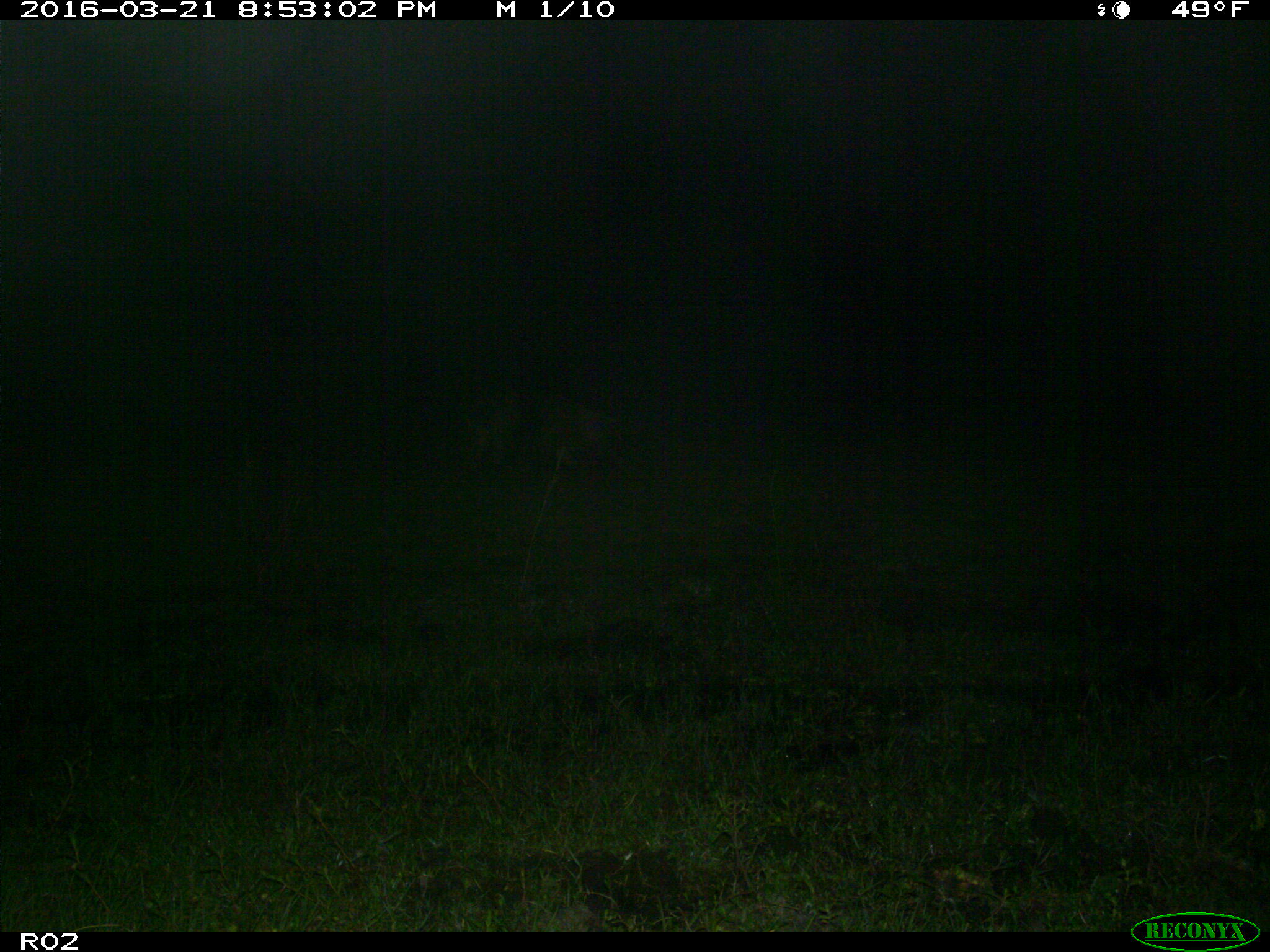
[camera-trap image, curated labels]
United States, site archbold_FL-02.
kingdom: Animalia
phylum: Chordata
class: Mammalia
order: Artiodactyla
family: Suidae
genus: Sus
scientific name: Sus scrofa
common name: wild boar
Sus scrofa (wild boar).